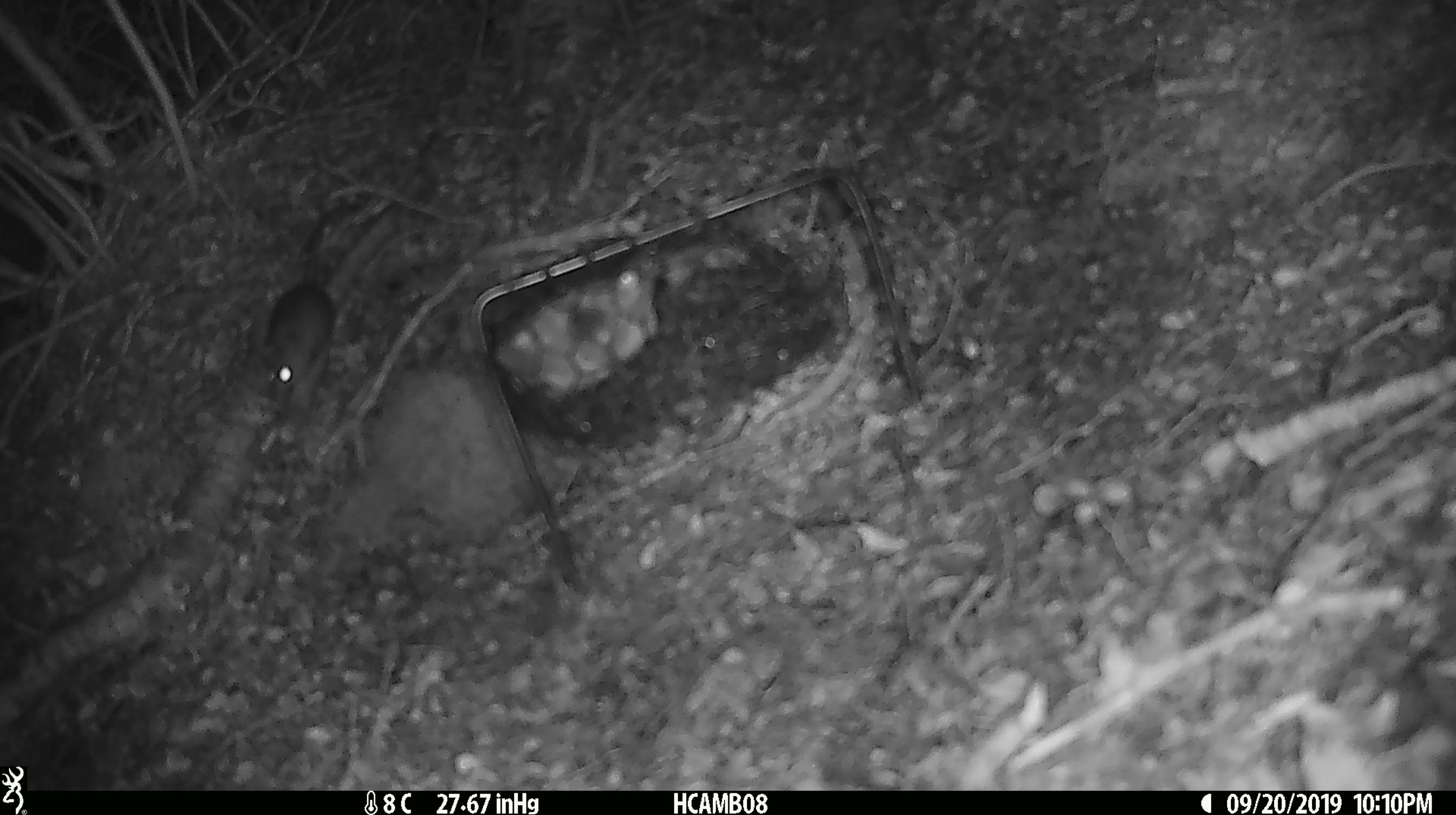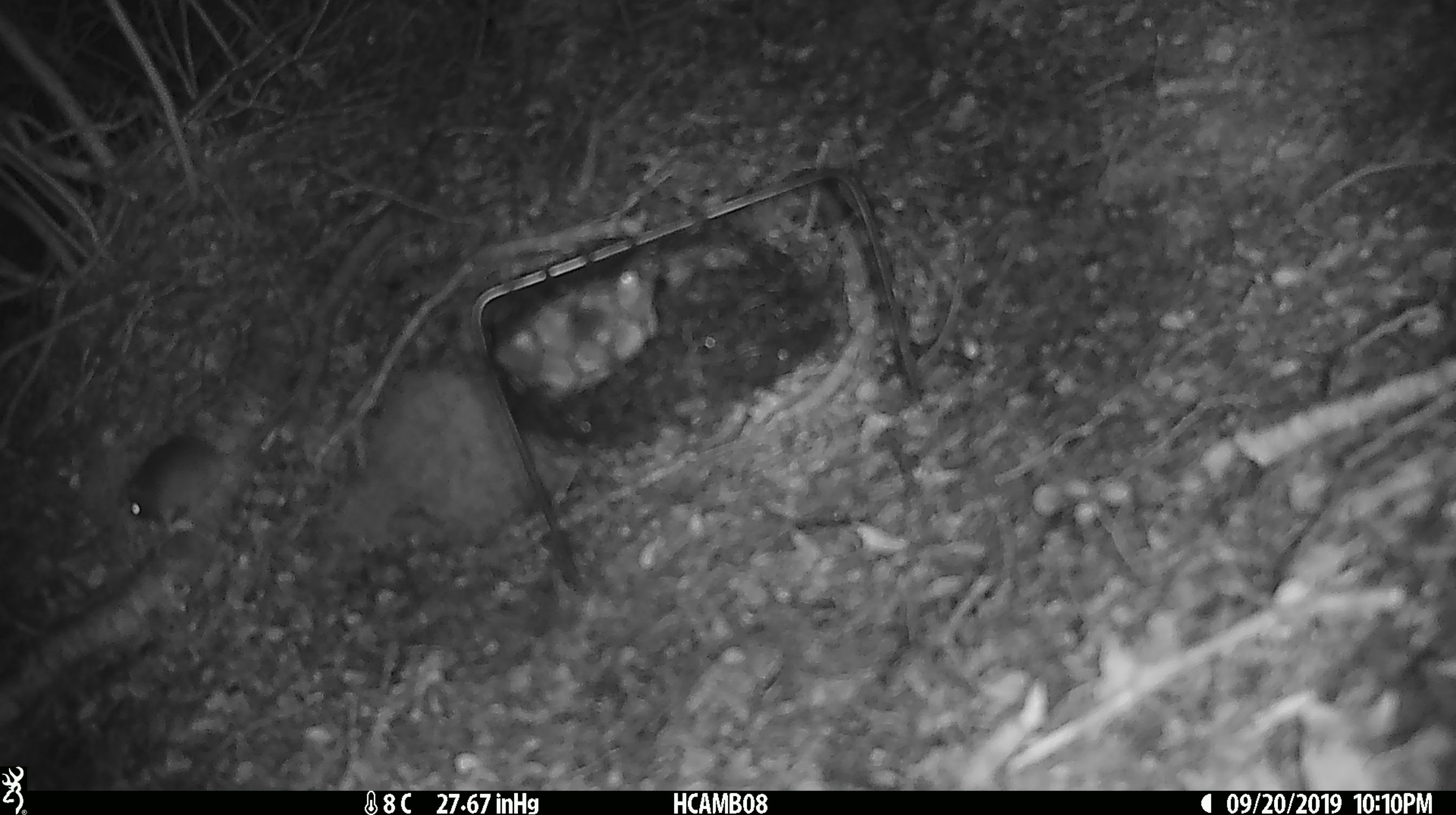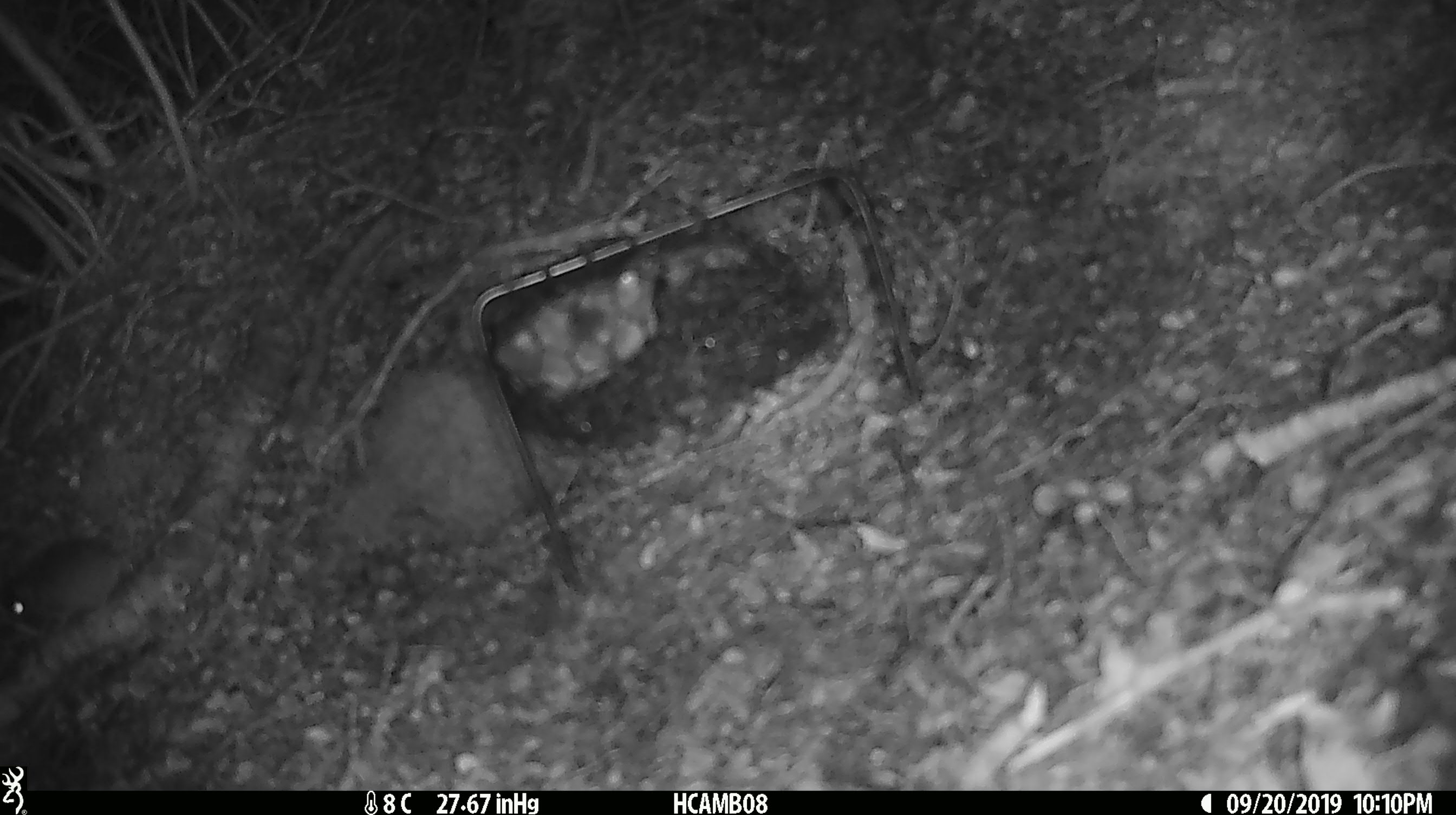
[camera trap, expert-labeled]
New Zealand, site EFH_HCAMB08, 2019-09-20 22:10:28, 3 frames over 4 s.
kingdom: Animalia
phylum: Chordata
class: Mammalia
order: Rodentia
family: Muridae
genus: Mus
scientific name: Mus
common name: mouse